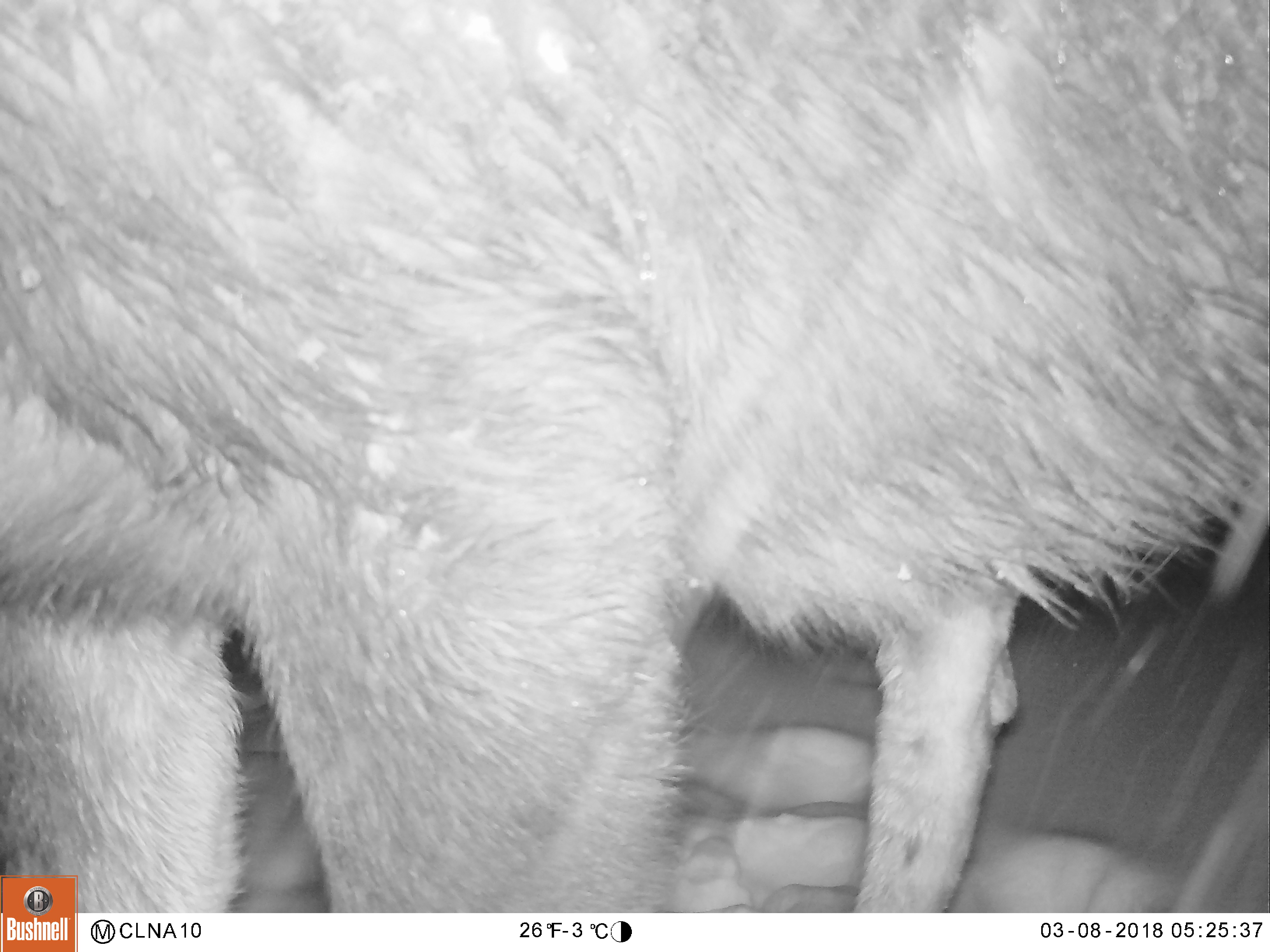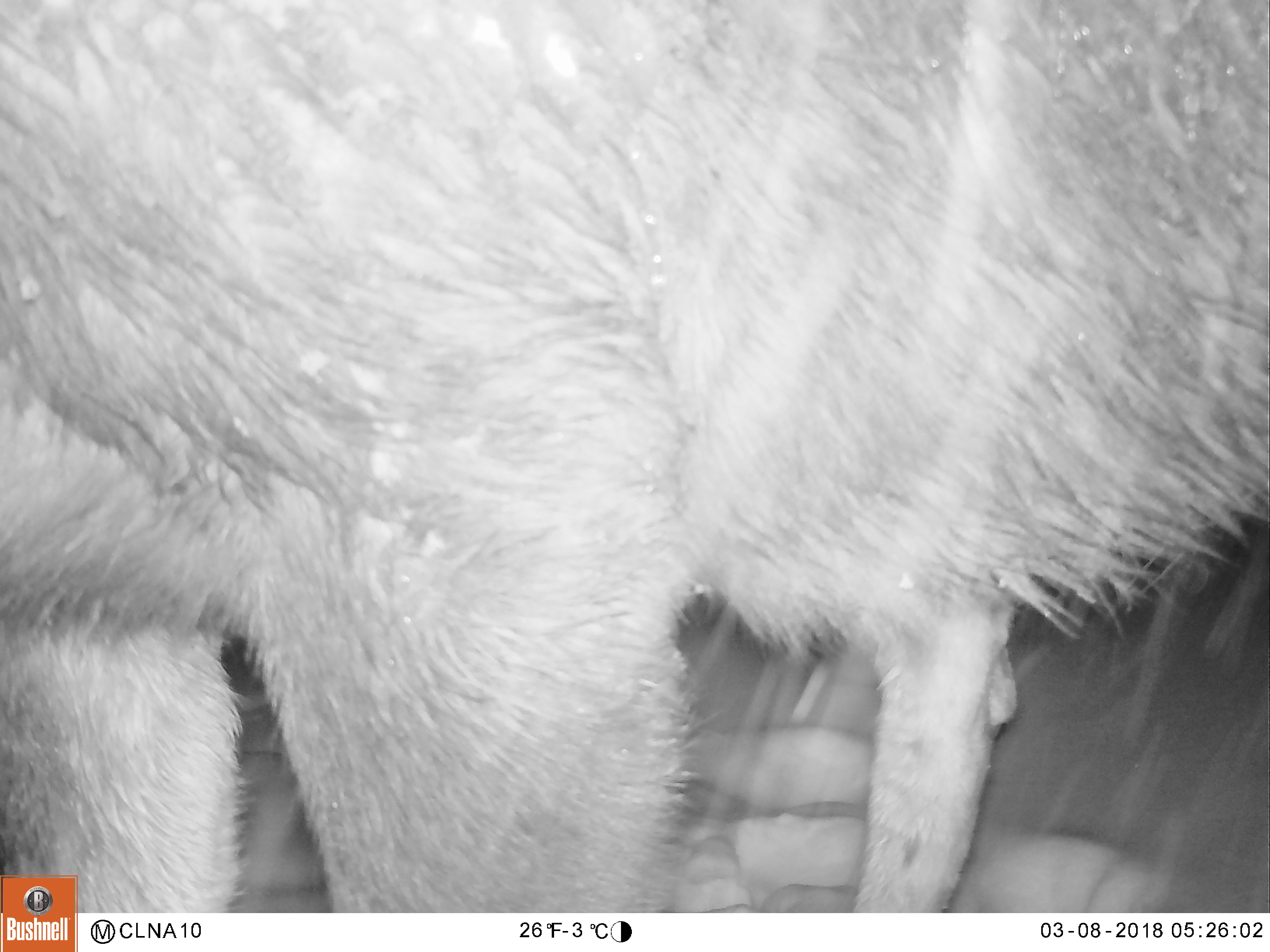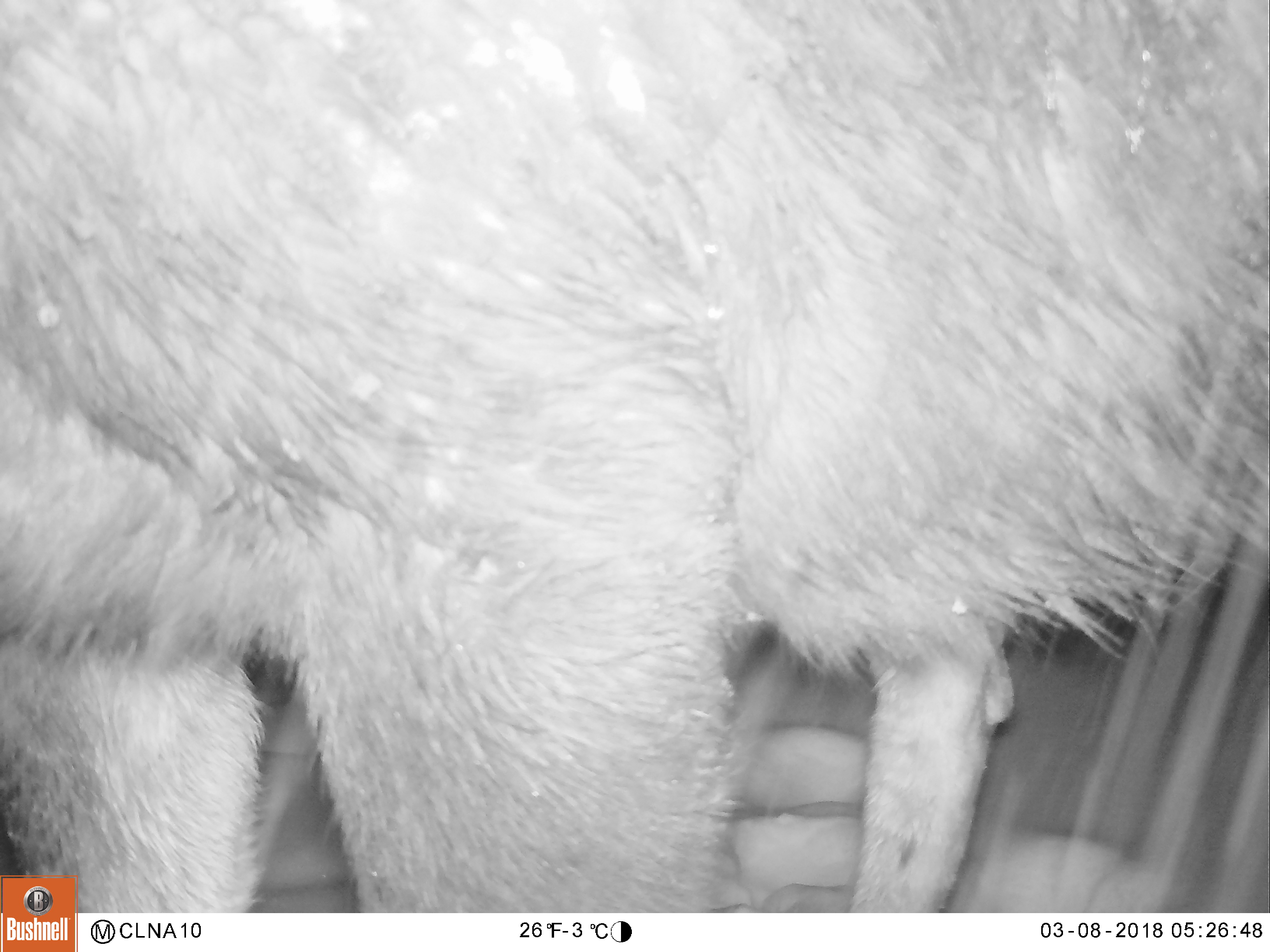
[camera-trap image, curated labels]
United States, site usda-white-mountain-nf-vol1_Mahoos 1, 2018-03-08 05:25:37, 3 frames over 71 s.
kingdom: Animalia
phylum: Chordata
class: Mammalia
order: Artiodactyla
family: Cervidae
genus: Alces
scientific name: Alces alces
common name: moose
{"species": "moose (Alces alces)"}